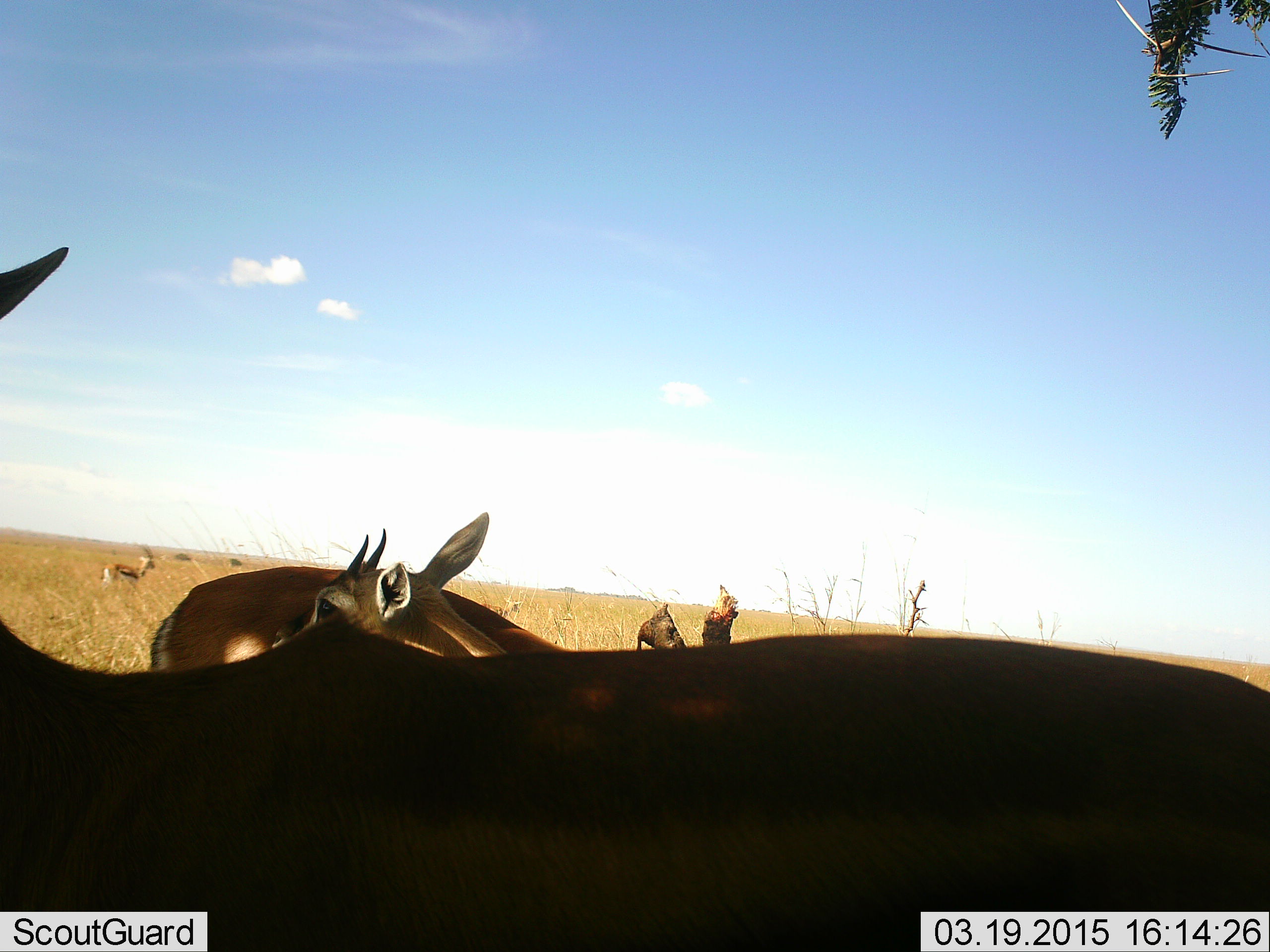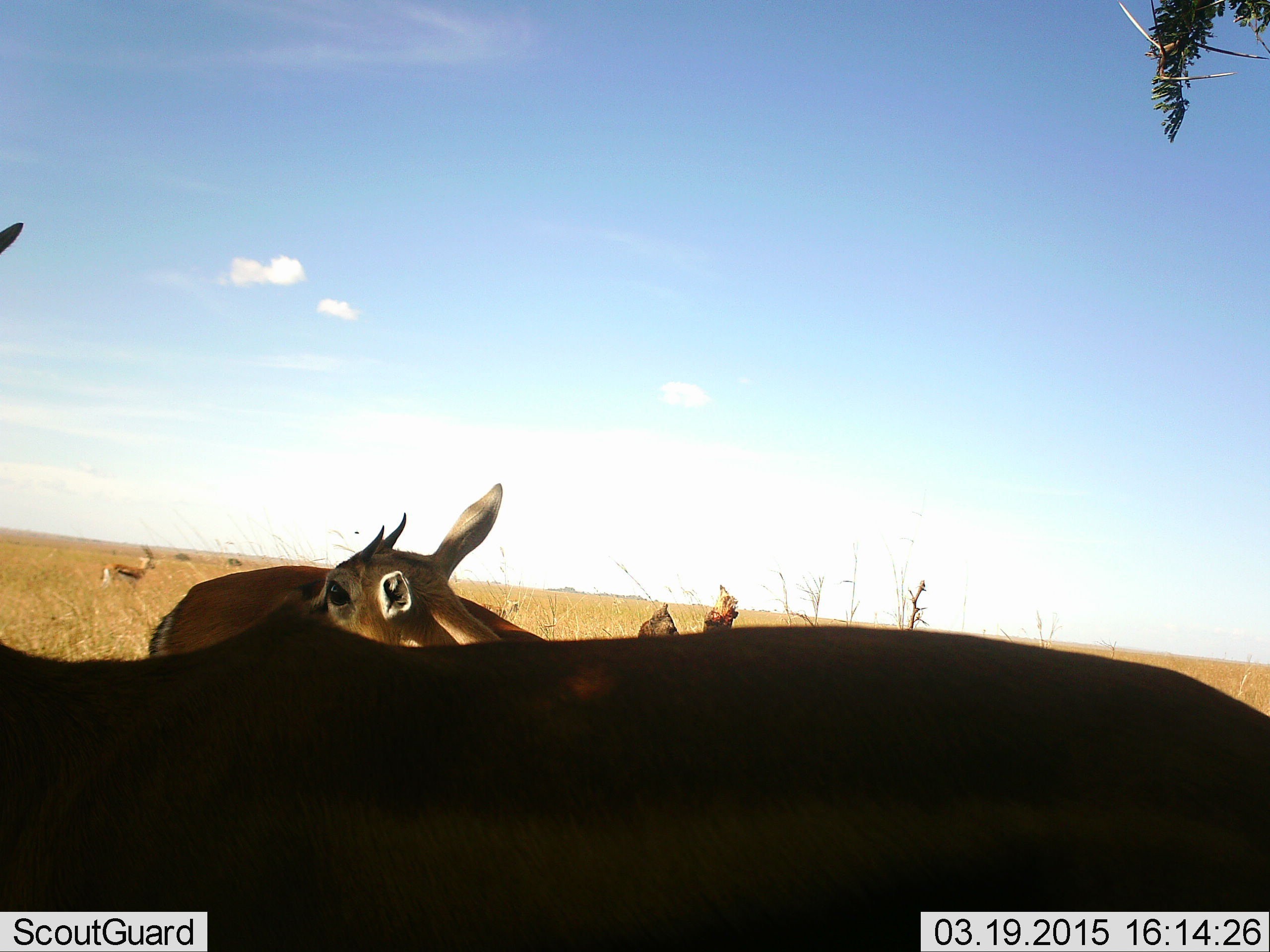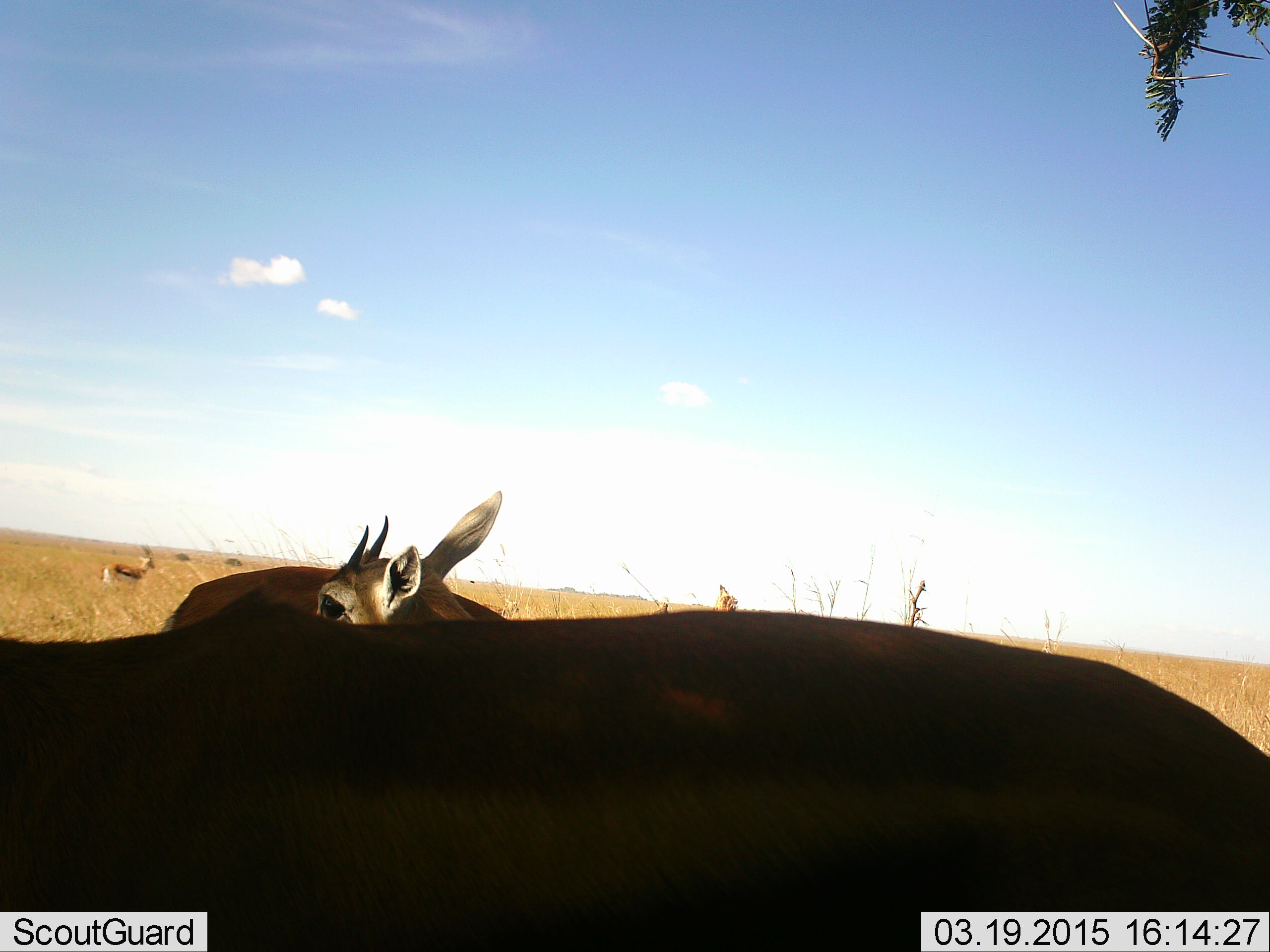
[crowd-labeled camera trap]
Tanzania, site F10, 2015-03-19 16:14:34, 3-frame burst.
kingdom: Animalia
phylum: Chordata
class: Mammalia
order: Artiodactyla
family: Bovidae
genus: Eudorcas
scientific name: Eudorcas thomsonii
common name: thomson's gazelle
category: gazellethomsons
Gazellethomsons (thomson's gazelle) (Eudorcas thomsonii), count 4. Behavior (volunteer vote fractions): standing 100%, resting 0%, moving 10%, interacting 20%. Young present (vote fraction): 0%. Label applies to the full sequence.